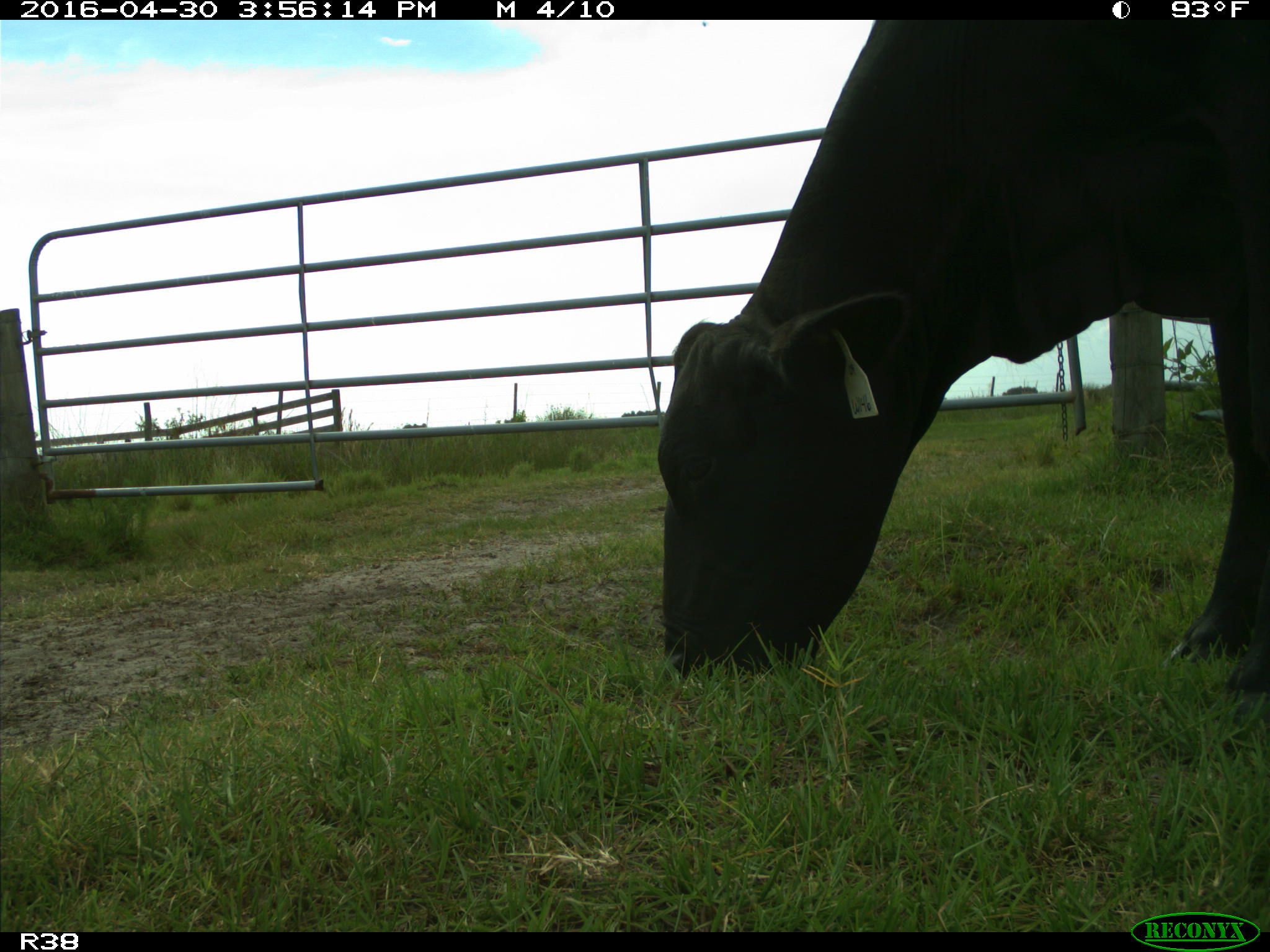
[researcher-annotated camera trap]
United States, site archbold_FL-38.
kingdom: Animalia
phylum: Chordata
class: Mammalia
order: Artiodactyla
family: Bovidae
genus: Bos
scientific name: Bos taurus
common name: domestic cow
Bos taurus (domestic cow).